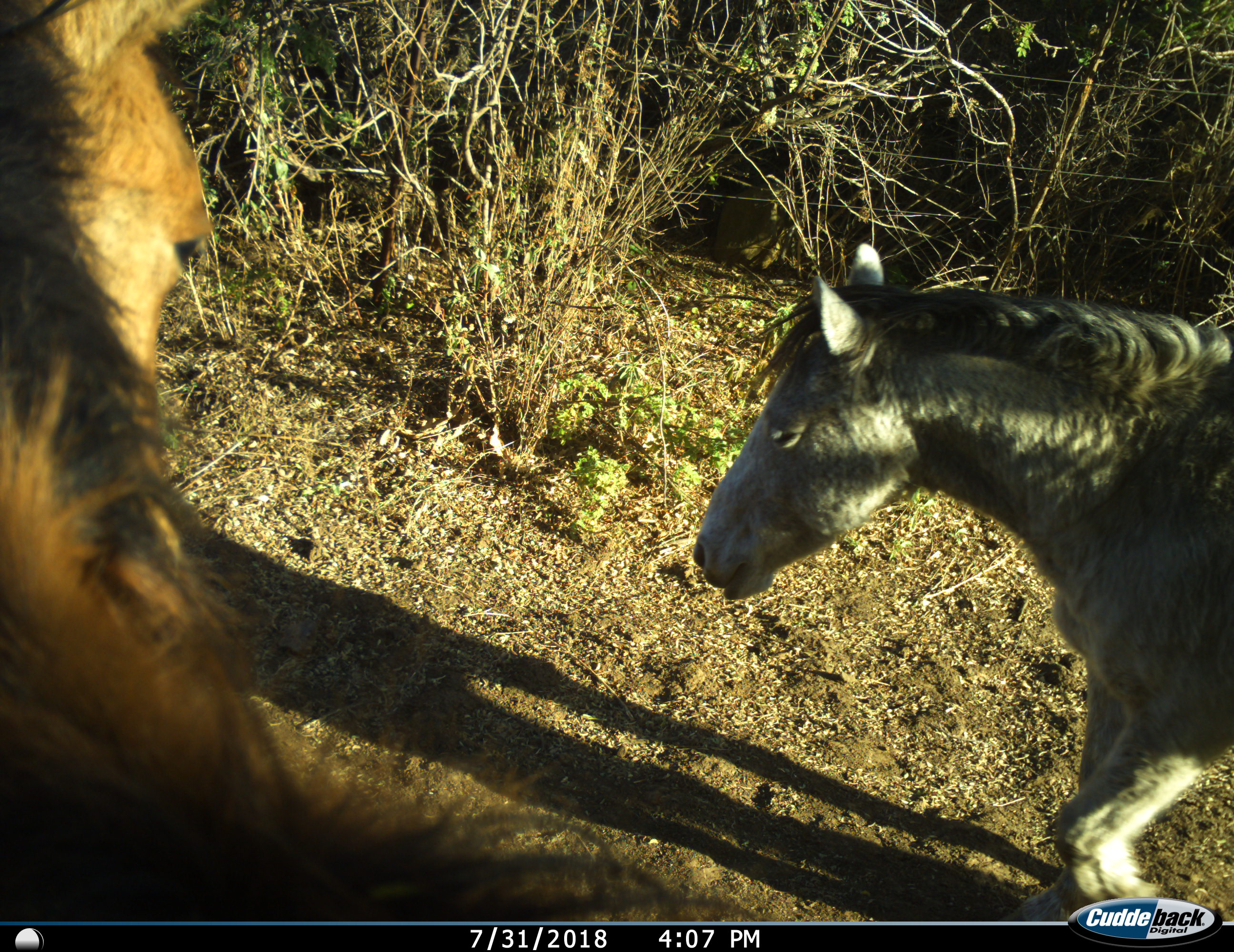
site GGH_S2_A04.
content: unidentified animal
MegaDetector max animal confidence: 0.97